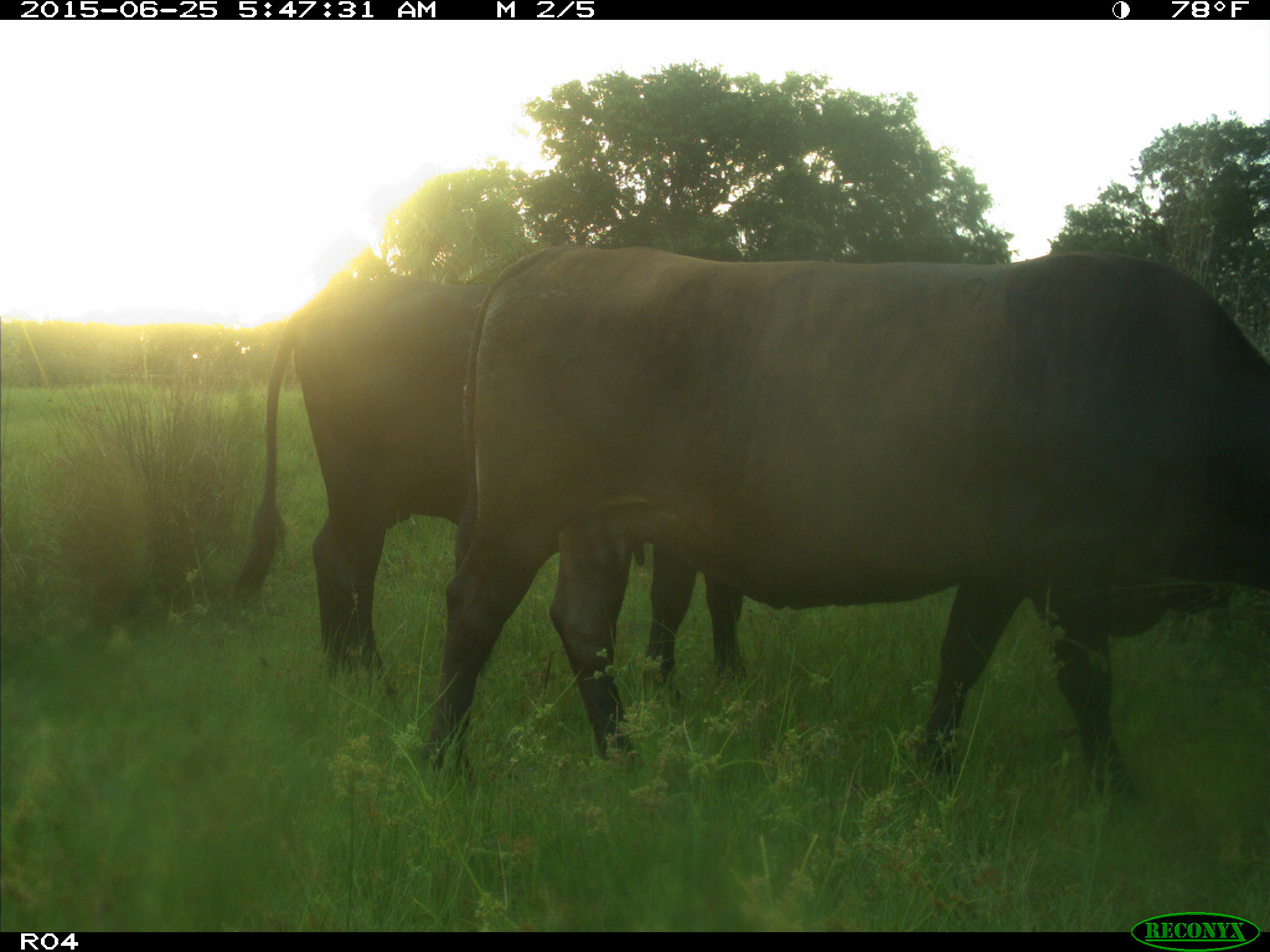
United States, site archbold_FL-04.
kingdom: Animalia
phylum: Chordata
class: Mammalia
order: Artiodactyla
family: Bovidae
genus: Bos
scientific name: Bos taurus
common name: domestic cow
Bos taurus (domestic cow).